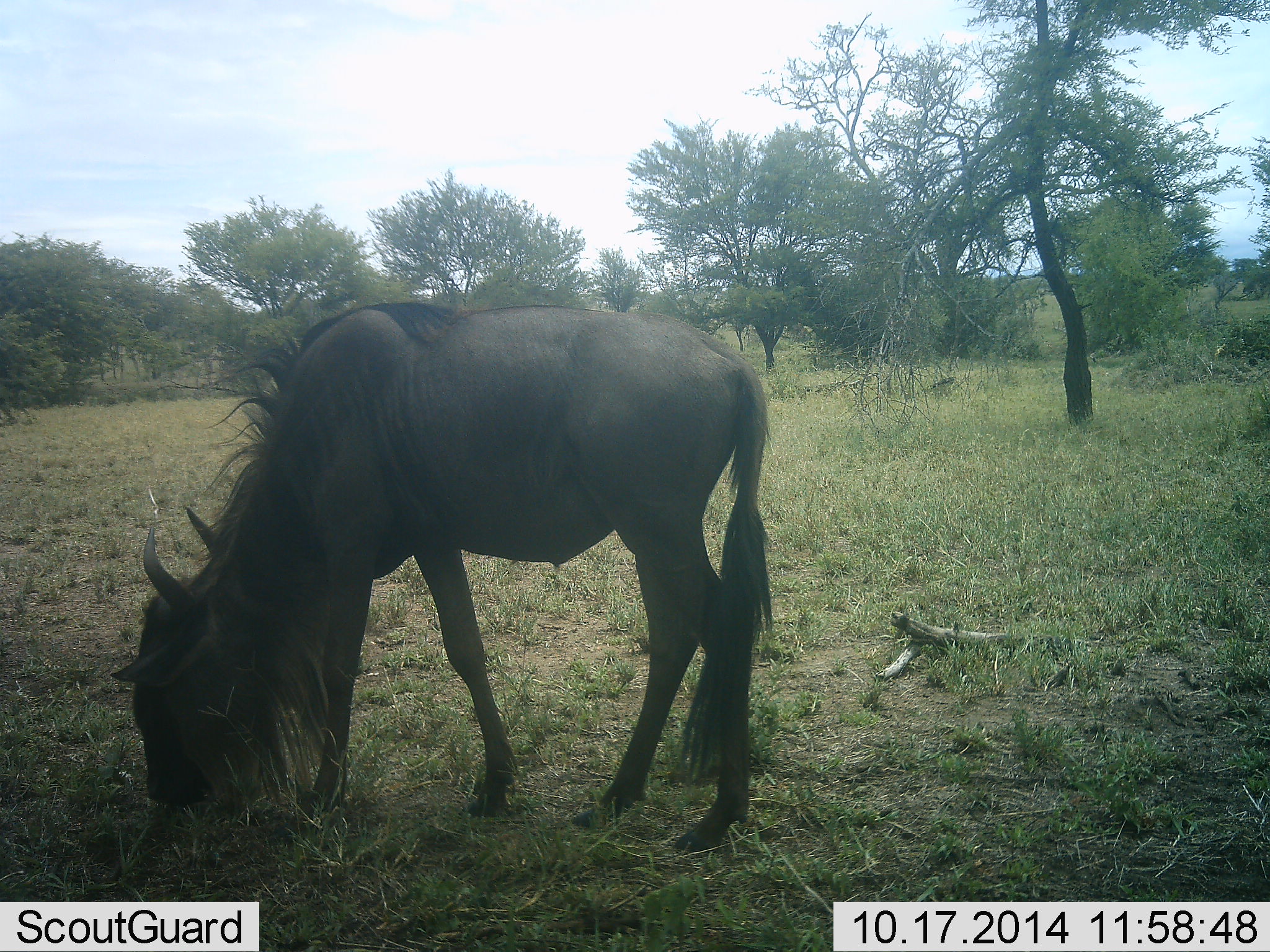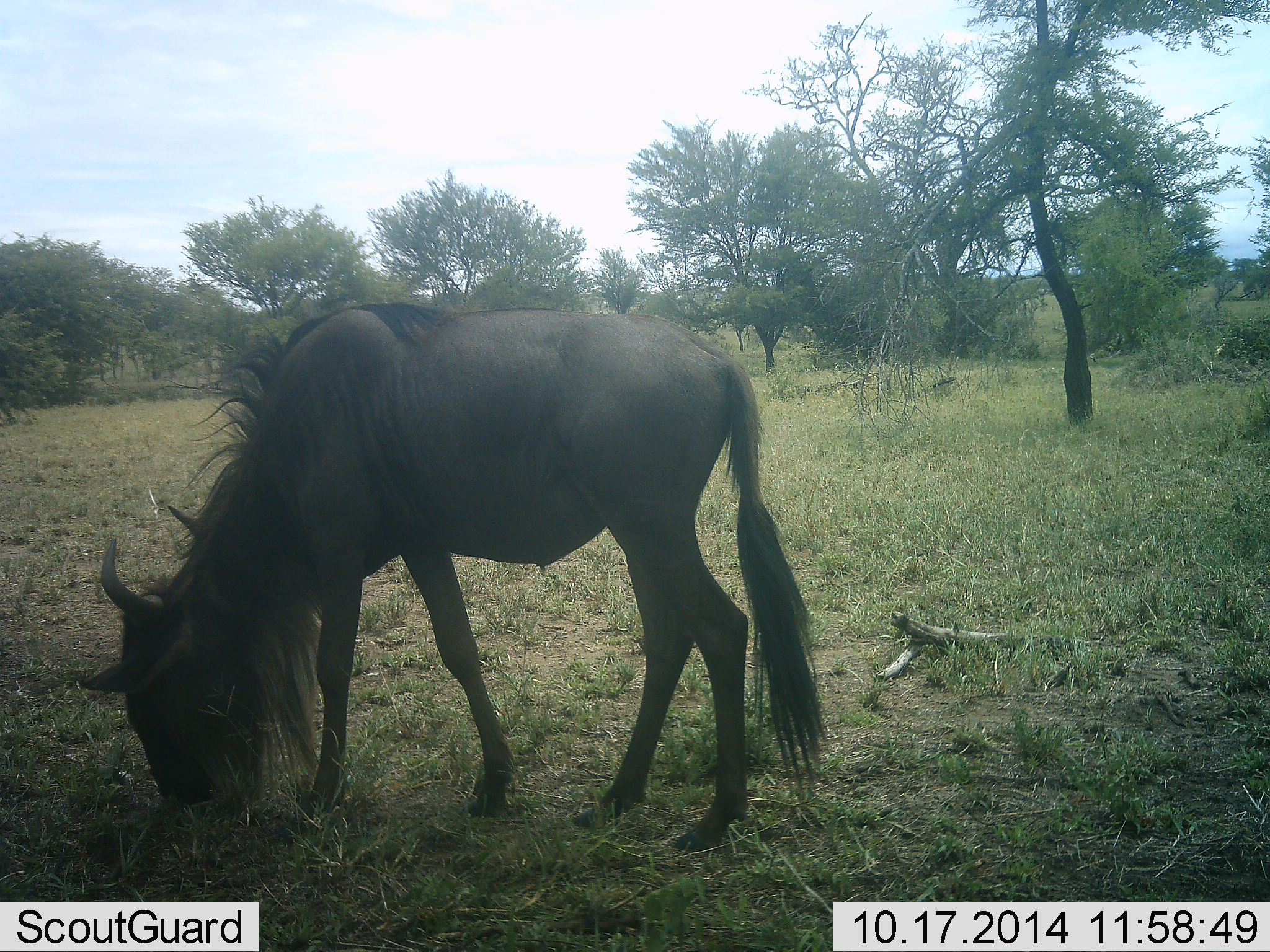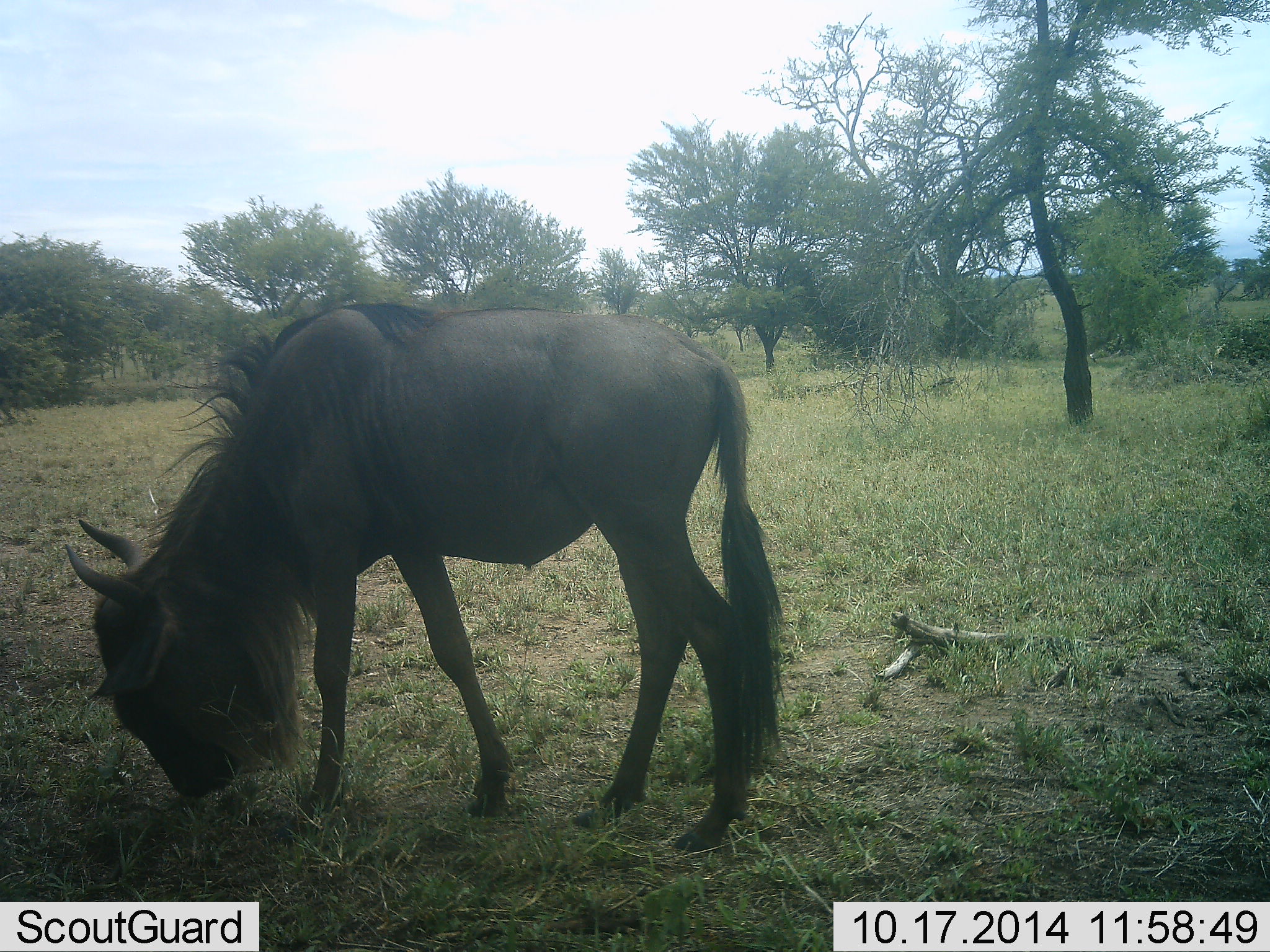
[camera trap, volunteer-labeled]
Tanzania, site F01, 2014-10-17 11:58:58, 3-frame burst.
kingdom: Animalia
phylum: Chordata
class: Mammalia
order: Artiodactyla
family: Bovidae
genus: Connochaetes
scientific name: Connochaetes taurinus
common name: blue wildebeest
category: wildebeest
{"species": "wildebeest (blue wildebeest) (Connochaetes taurinus)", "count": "1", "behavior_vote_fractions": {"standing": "10%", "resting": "0%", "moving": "0%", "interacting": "0%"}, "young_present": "0%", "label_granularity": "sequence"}